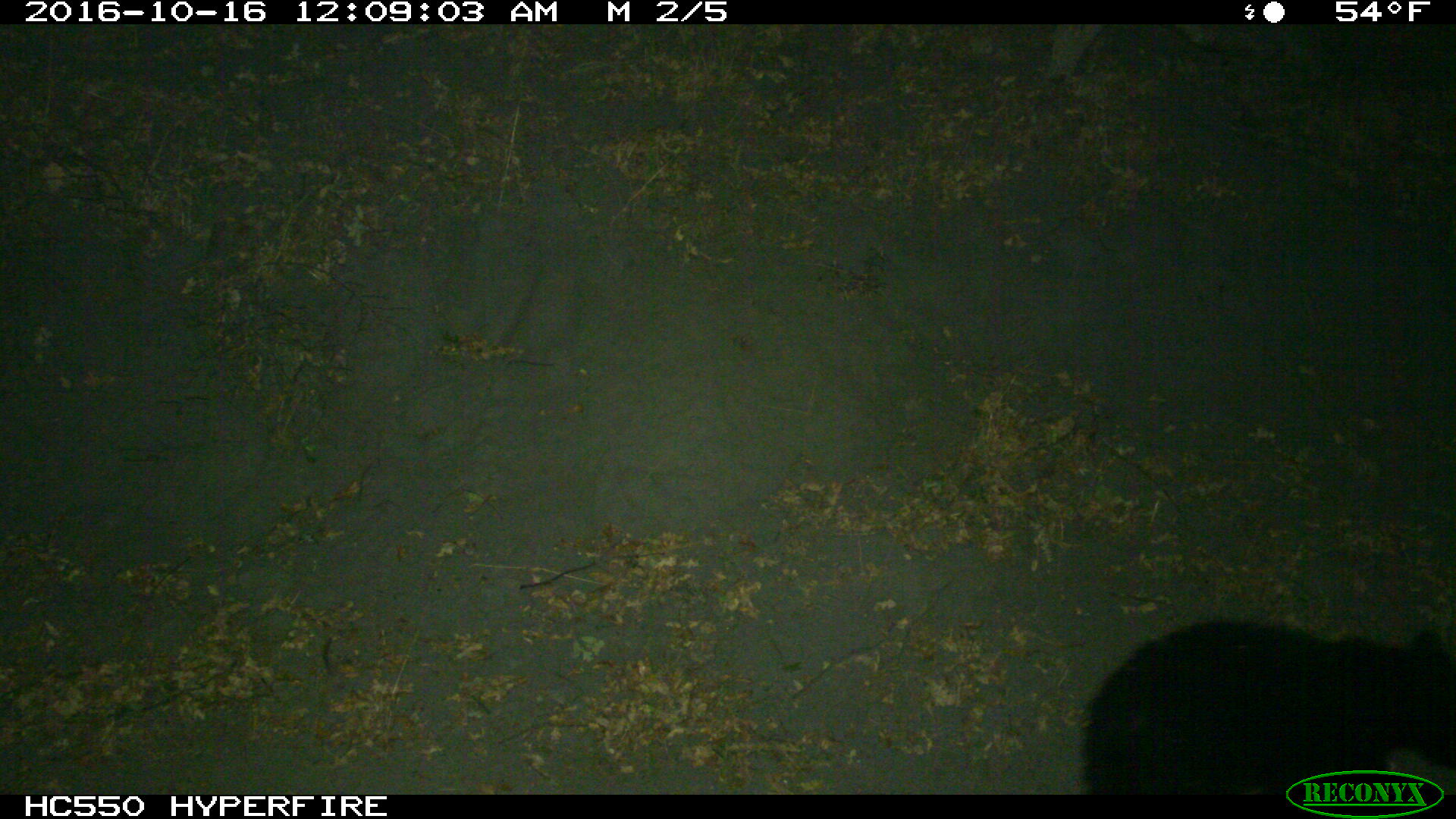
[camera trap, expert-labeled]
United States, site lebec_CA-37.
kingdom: Animalia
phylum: Chordata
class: Mammalia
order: Carnivora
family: Ursidae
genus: Ursus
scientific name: Ursus americanus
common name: american black bear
Ursus americanus (american black bear).